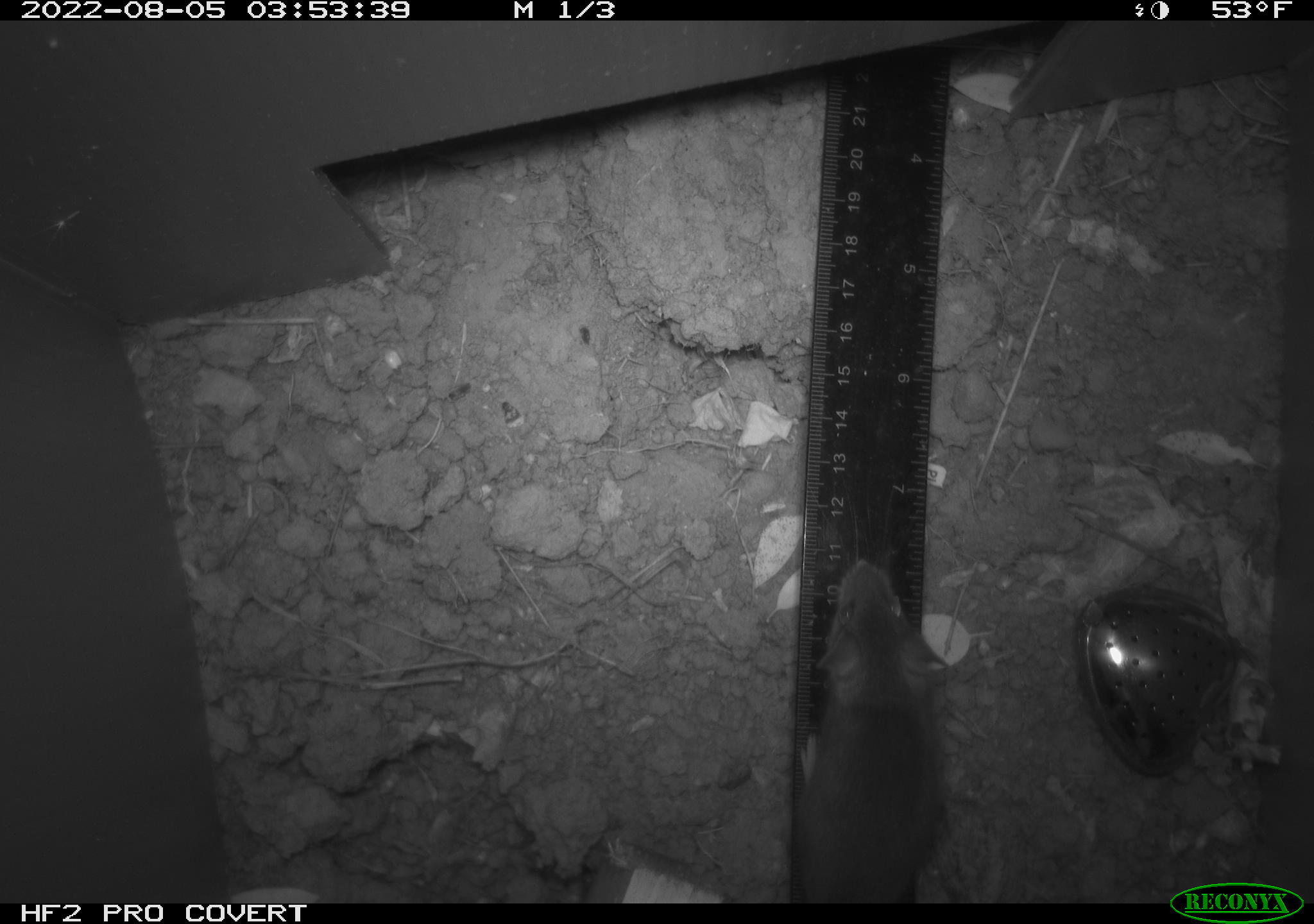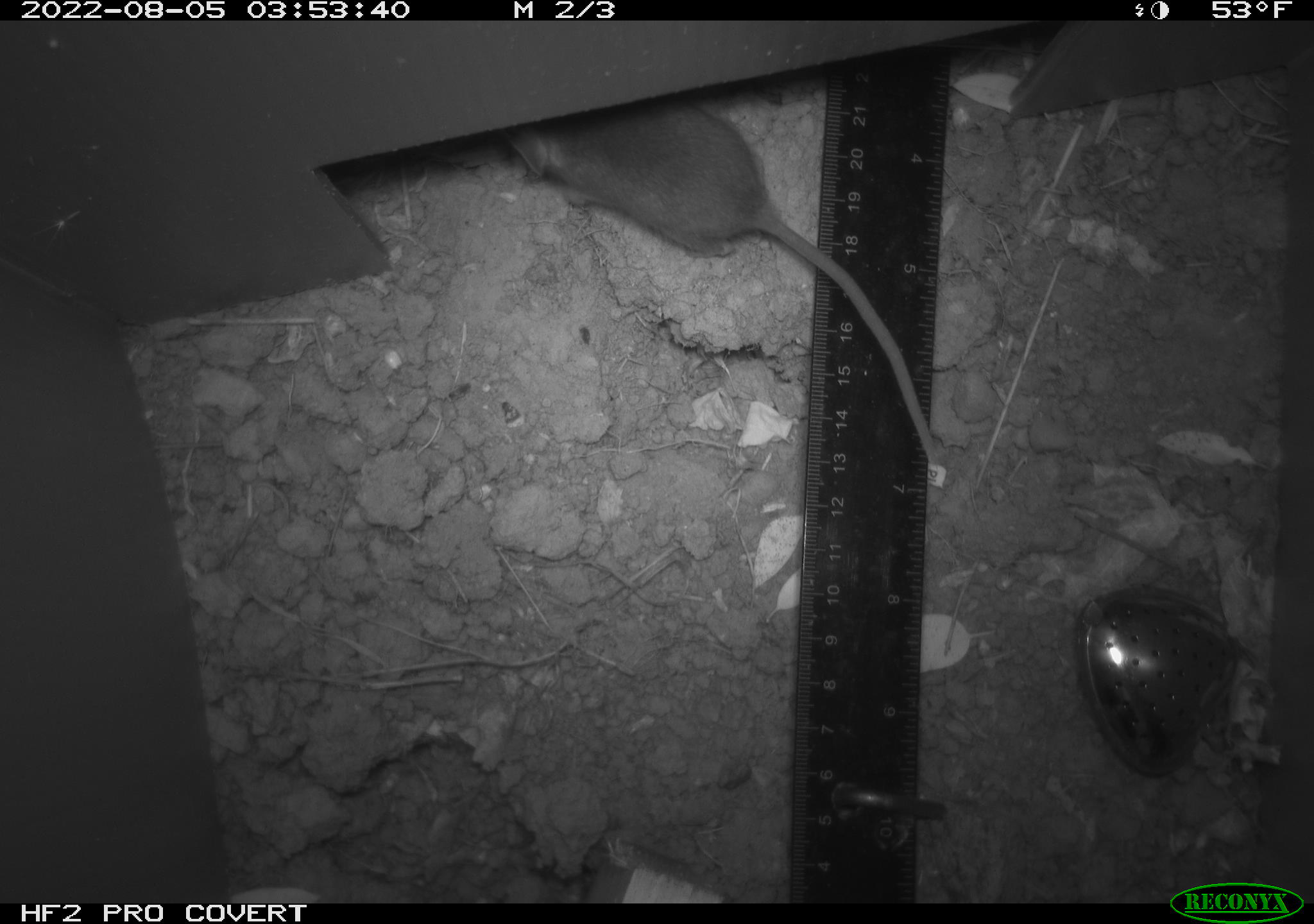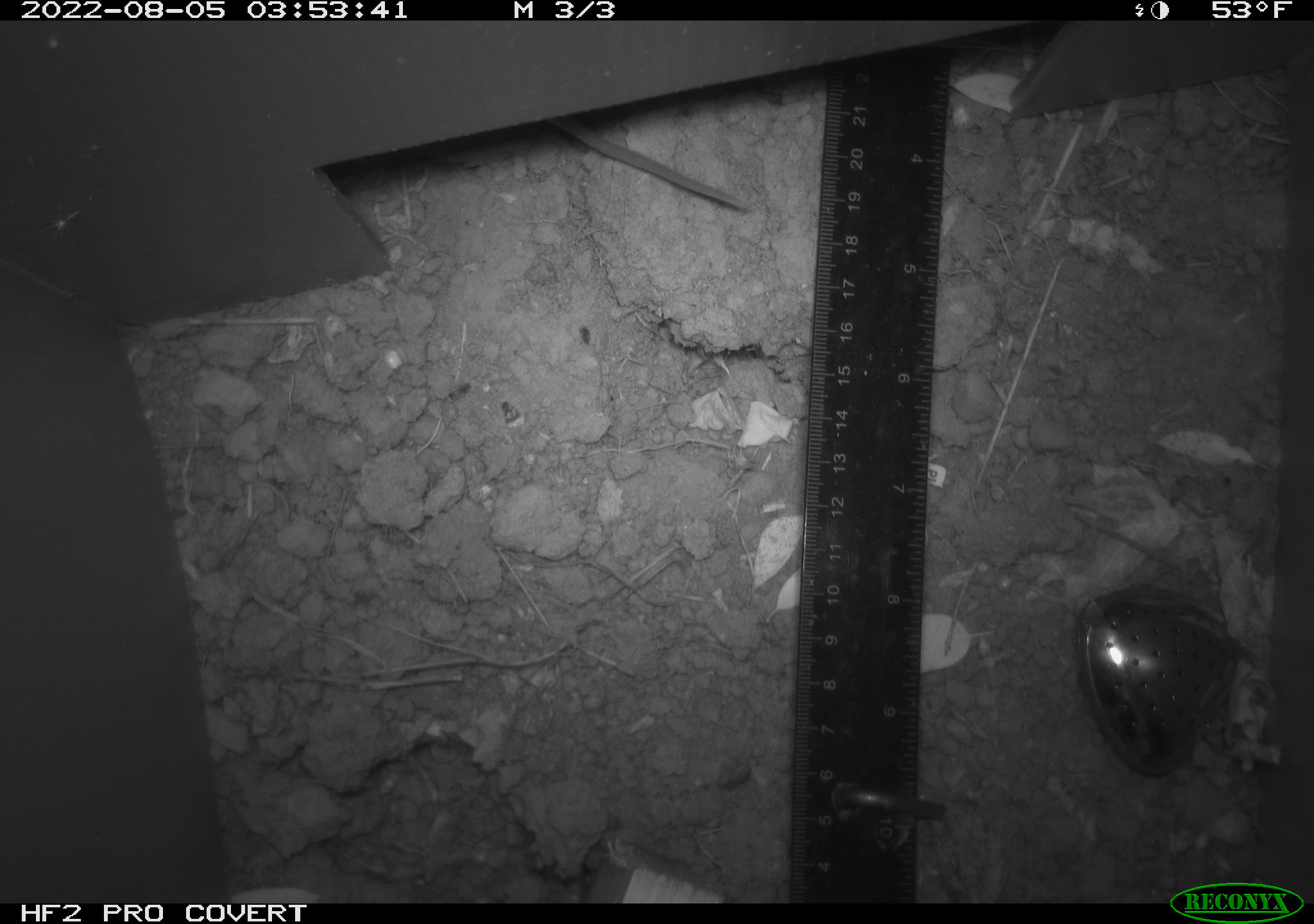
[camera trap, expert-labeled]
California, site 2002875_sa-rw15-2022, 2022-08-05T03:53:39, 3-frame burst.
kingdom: Animalia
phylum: Chordata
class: Mammalia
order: Rodentia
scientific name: Rodentia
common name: mouse species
Mouse species (Rodentia).